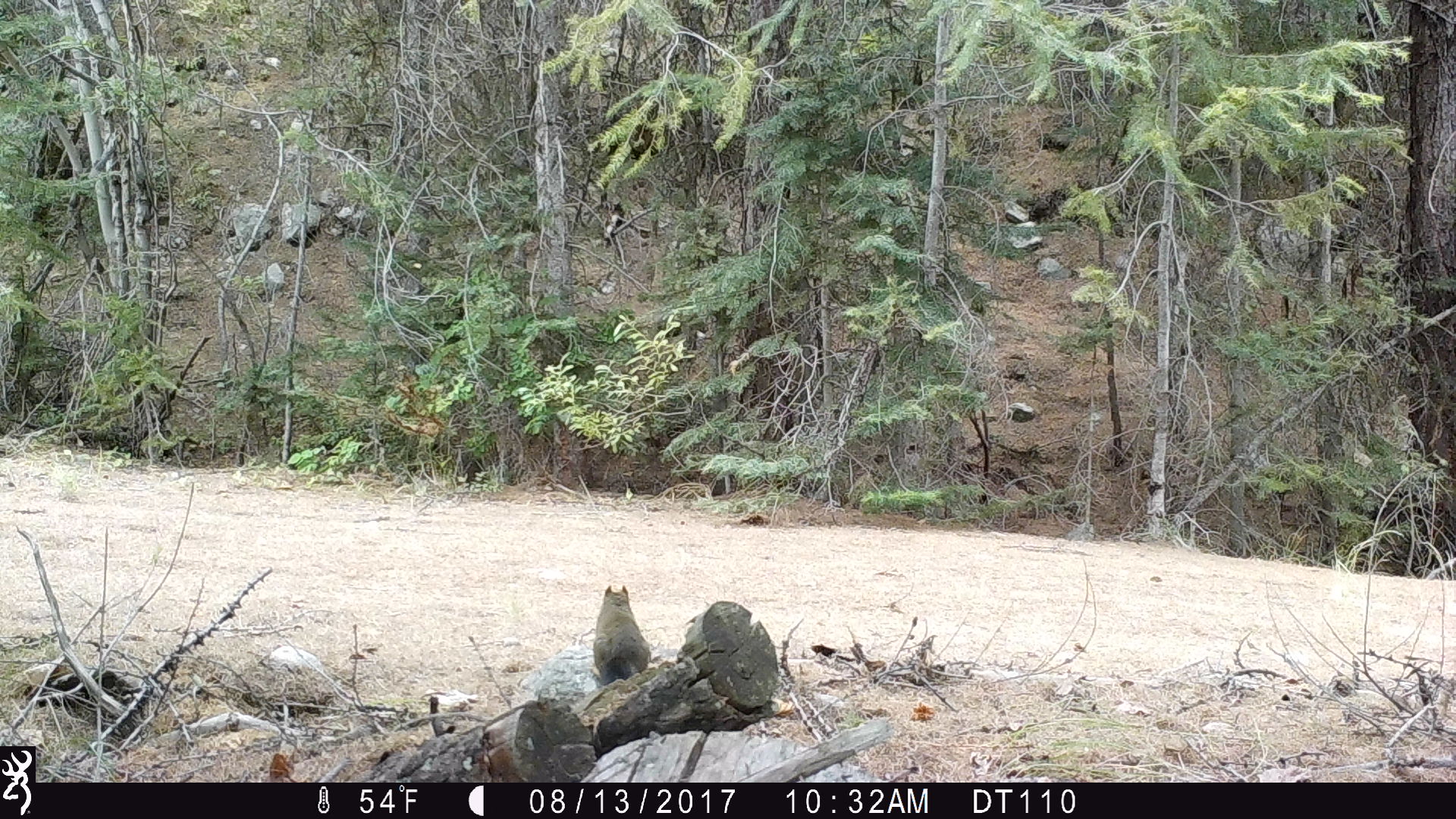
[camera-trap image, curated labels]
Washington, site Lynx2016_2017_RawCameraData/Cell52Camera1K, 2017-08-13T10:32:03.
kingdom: Animalia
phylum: Chordata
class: Mammalia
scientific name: Mammalia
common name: small mammal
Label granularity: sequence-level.